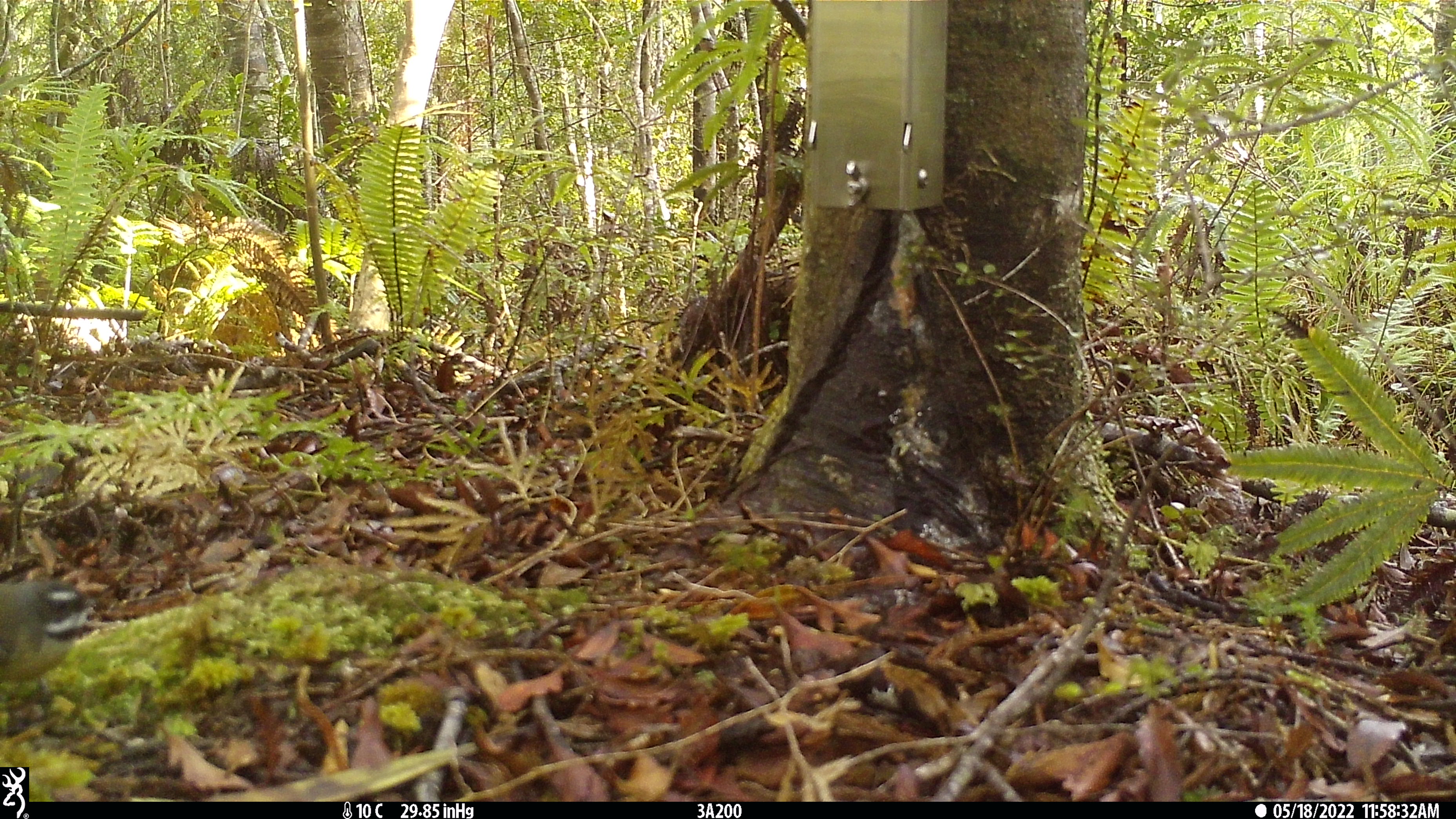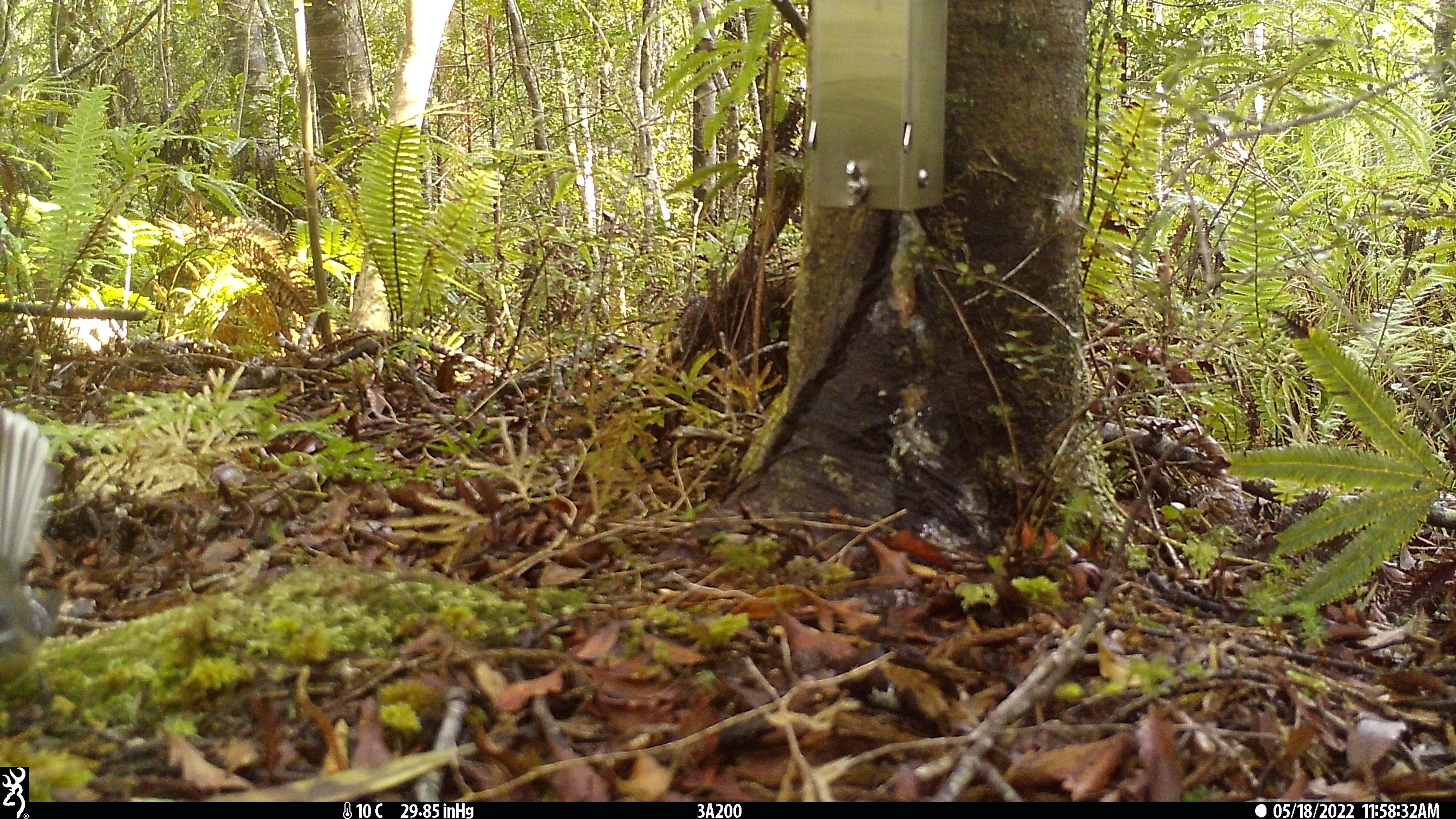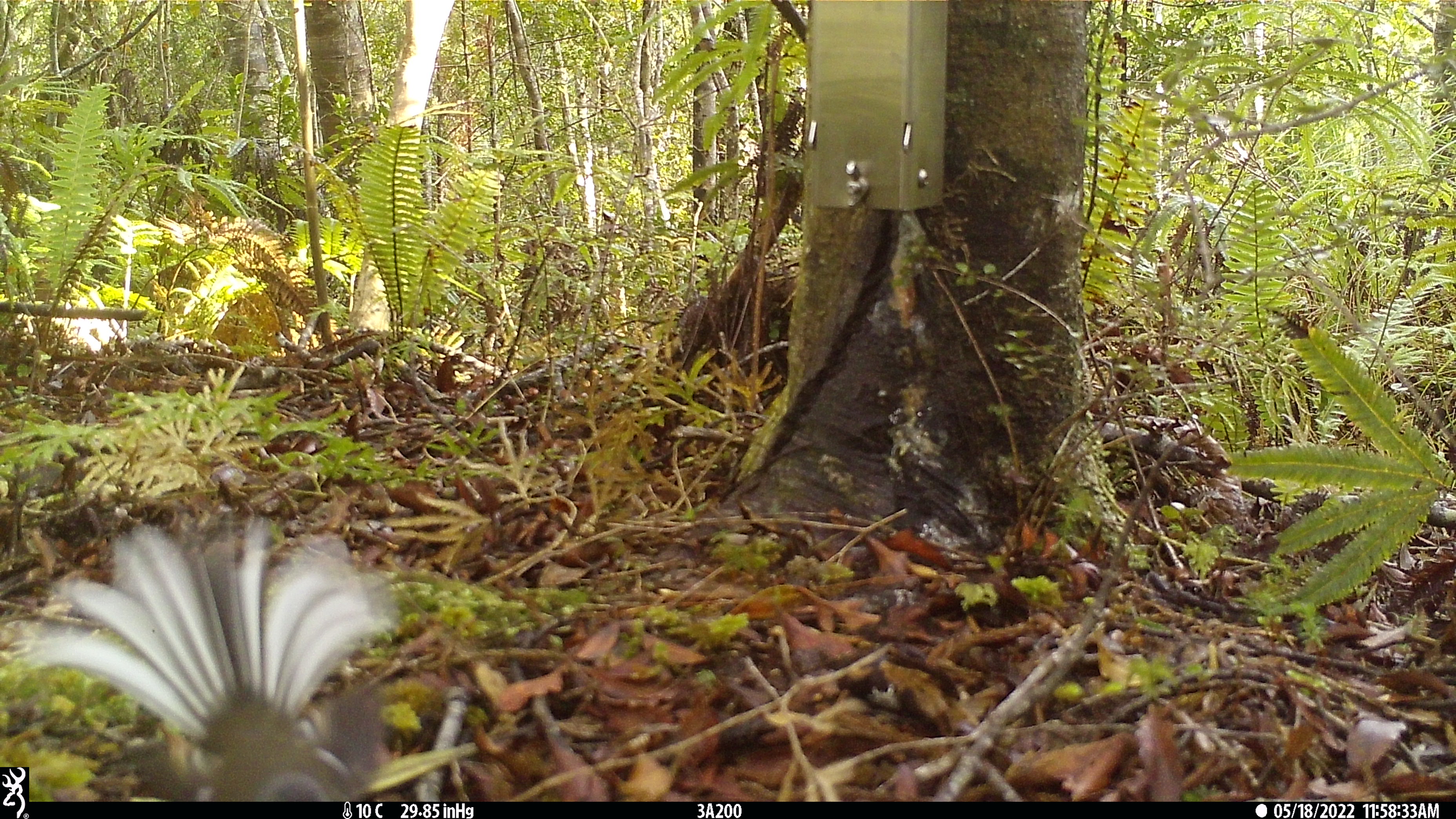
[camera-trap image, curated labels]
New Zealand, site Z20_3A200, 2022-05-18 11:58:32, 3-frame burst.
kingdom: Animalia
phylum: Chordata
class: Aves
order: Passeriformes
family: Rhipiduridae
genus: Rhipidura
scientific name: Rhipidura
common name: fantails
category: fantail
Fantail (fantails) (Rhipidura).